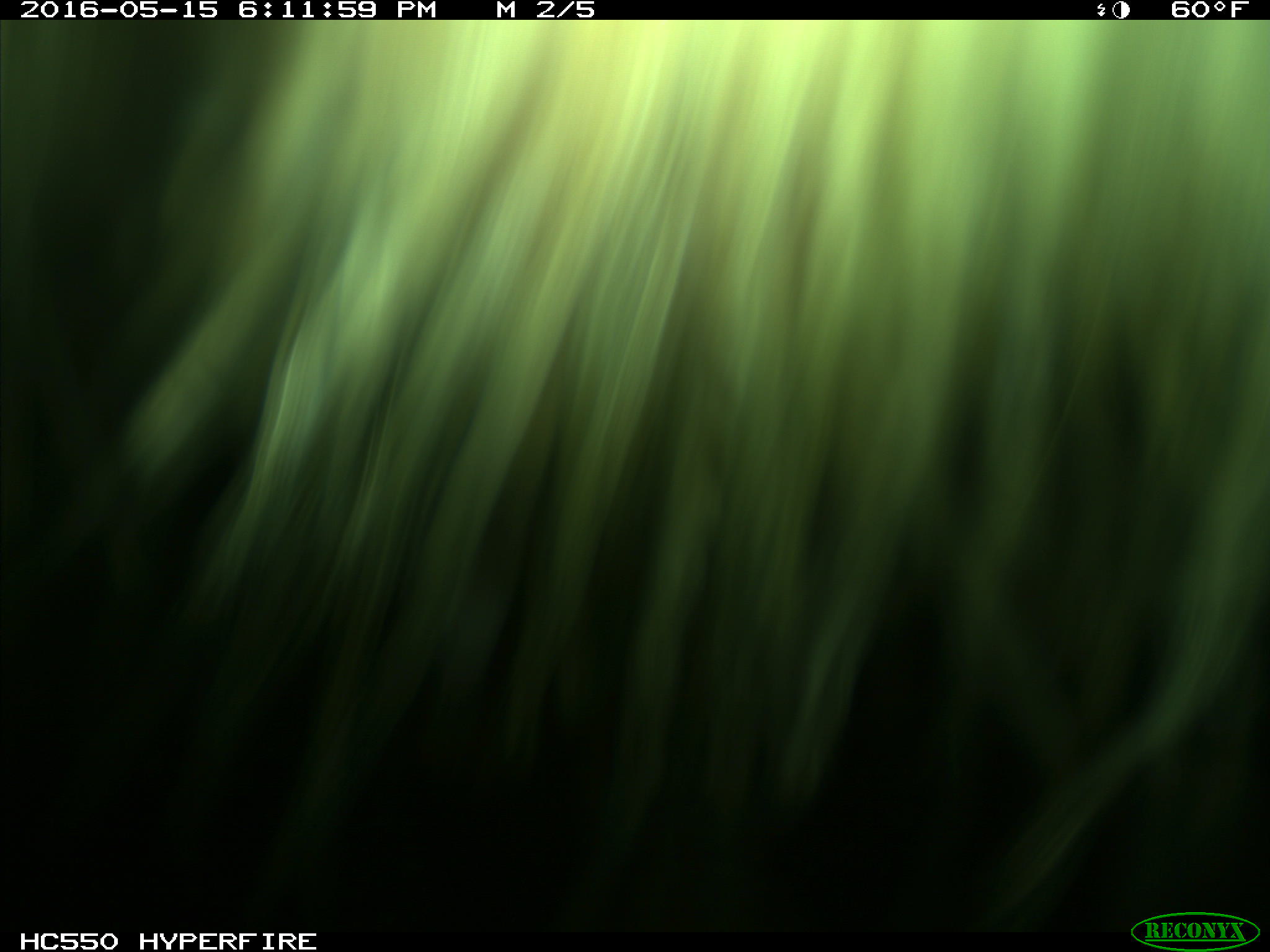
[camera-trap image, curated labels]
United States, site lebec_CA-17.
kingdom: Animalia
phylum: Chordata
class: Mammalia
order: Artiodactyla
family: Bovidae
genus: Bos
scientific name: Bos taurus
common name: domestic cow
Bos taurus (domestic cow).